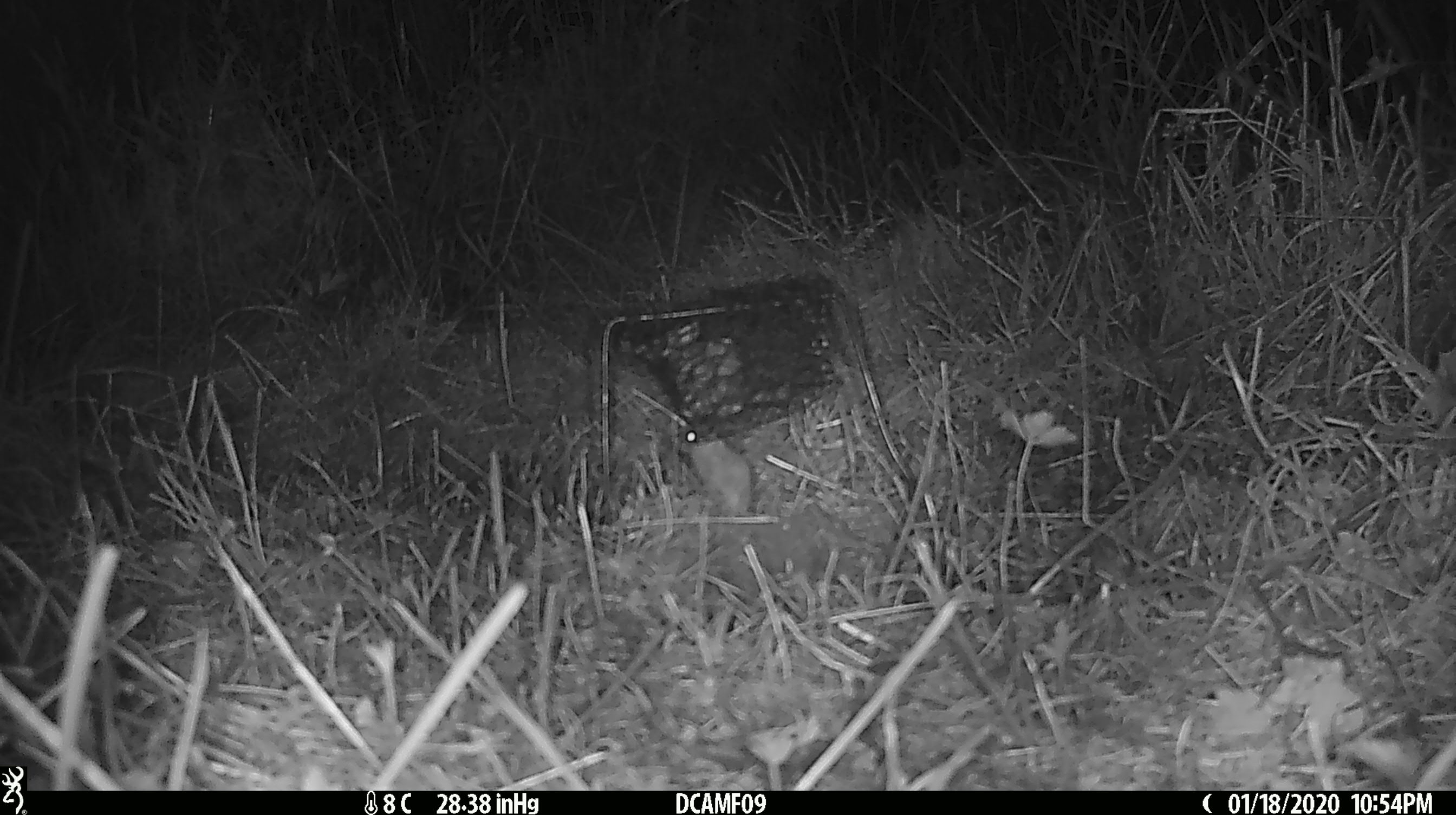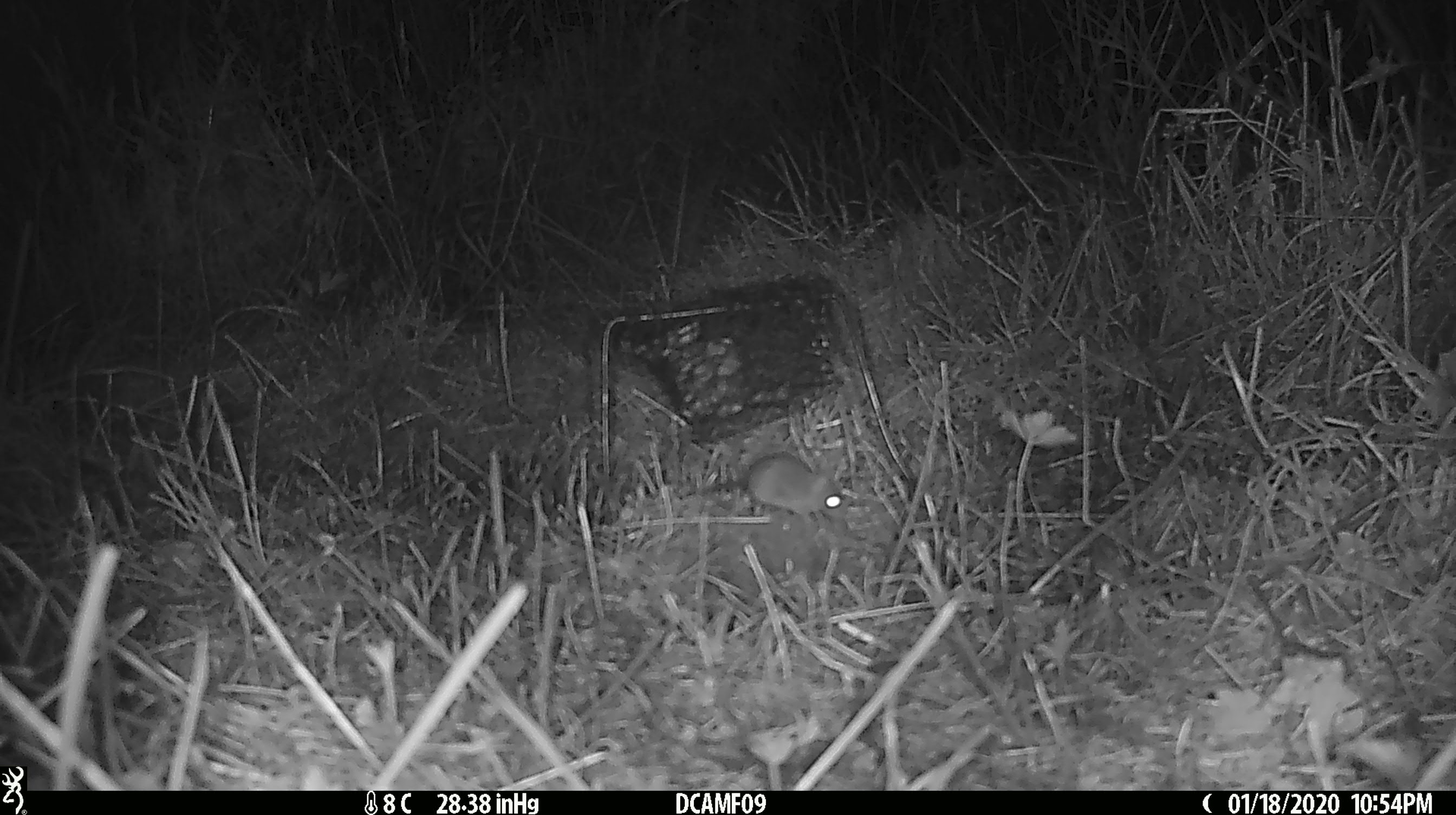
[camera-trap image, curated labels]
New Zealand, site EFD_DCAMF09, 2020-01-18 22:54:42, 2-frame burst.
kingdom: Animalia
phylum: Chordata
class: Mammalia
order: Rodentia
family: Muridae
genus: Mus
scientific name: Mus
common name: mouse